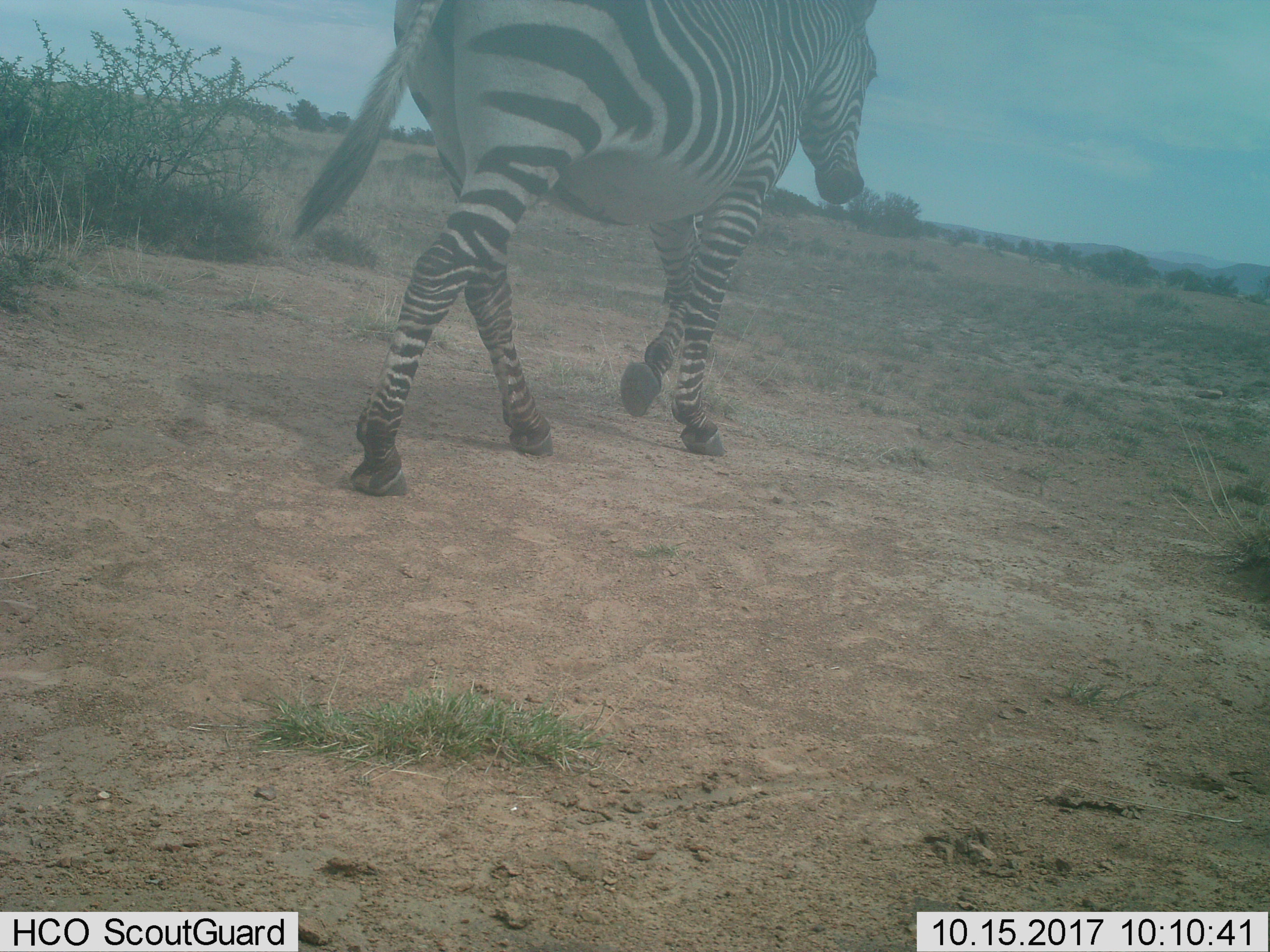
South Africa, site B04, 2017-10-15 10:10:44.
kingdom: Animalia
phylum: Chordata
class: Mammalia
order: Perissodactyla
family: Equidae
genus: Equus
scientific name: Equus zebra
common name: mountain zebra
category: zebramountain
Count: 1.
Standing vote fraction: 0%.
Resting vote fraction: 0%.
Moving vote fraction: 100%.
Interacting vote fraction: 0%.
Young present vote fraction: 0%.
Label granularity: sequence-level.